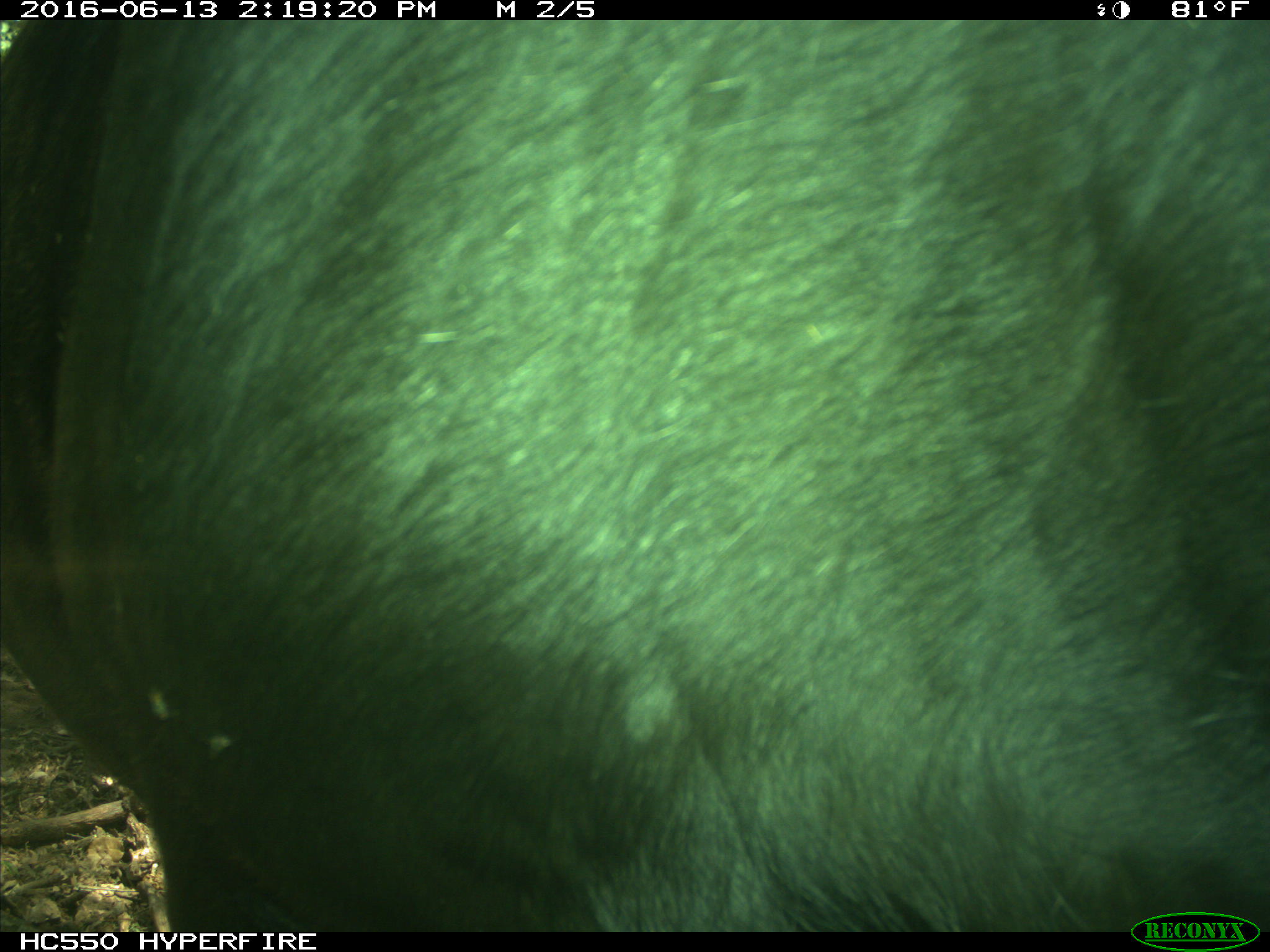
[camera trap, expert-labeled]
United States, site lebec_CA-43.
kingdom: Animalia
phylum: Chordata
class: Mammalia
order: Artiodactyla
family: Bovidae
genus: Bos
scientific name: Bos taurus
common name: domestic cow